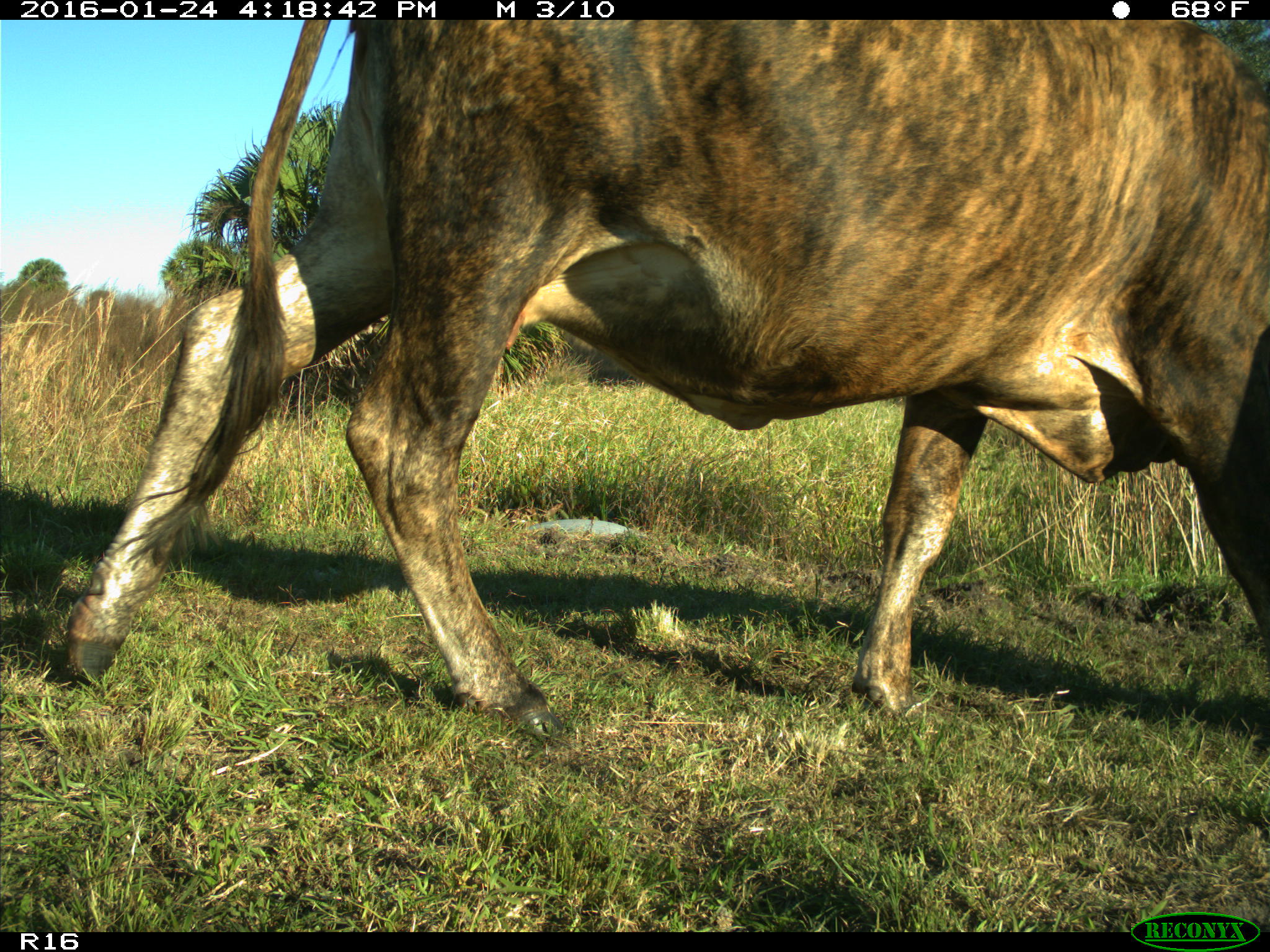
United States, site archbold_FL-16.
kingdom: Animalia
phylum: Chordata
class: Mammalia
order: Artiodactyla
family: Bovidae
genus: Bos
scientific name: Bos taurus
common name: domestic cow